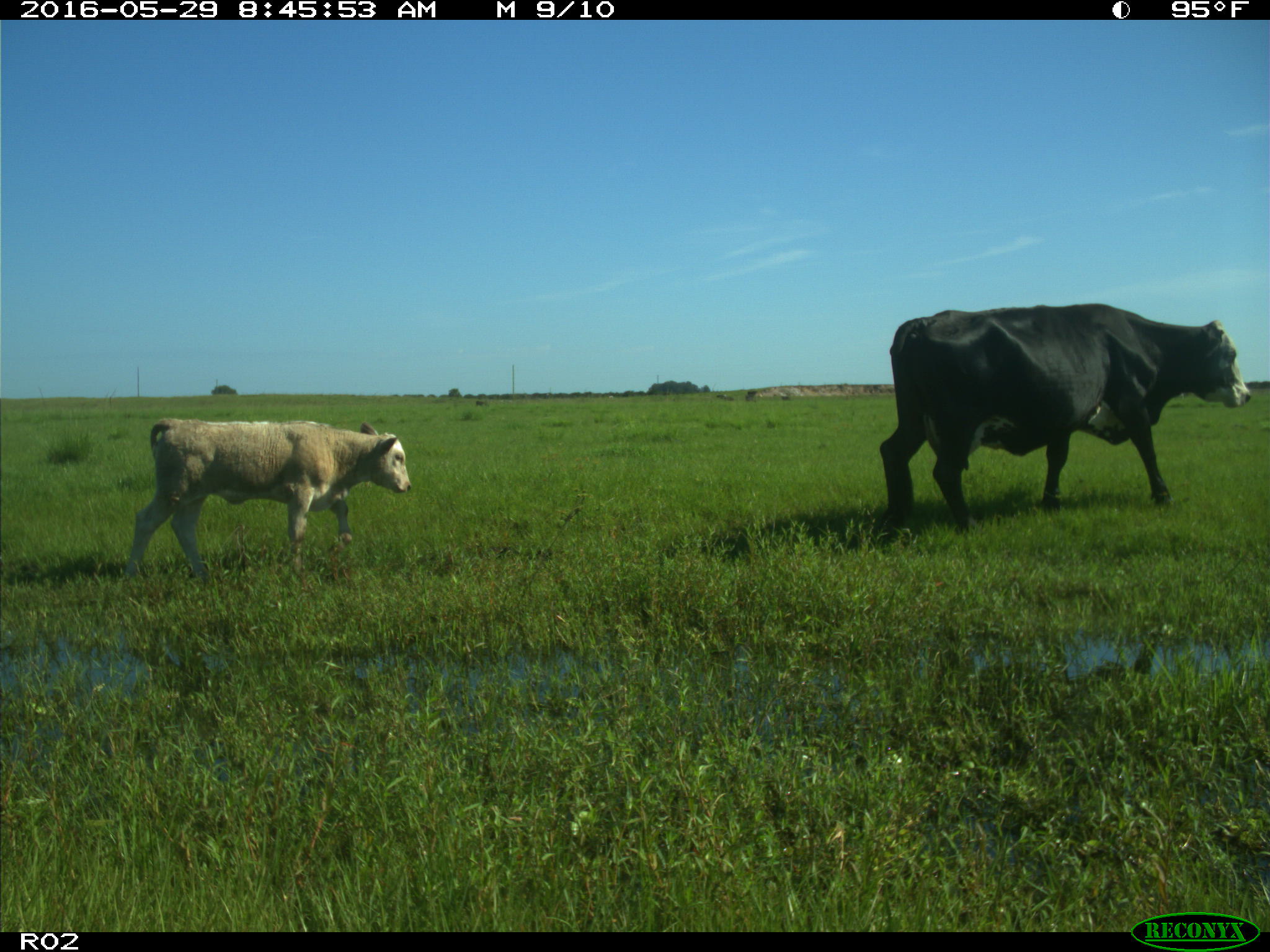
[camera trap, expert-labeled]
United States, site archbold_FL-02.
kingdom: Animalia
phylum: Chordata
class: Mammalia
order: Artiodactyla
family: Bovidae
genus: Bos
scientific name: Bos taurus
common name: domestic cow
Bos taurus (domestic cow).